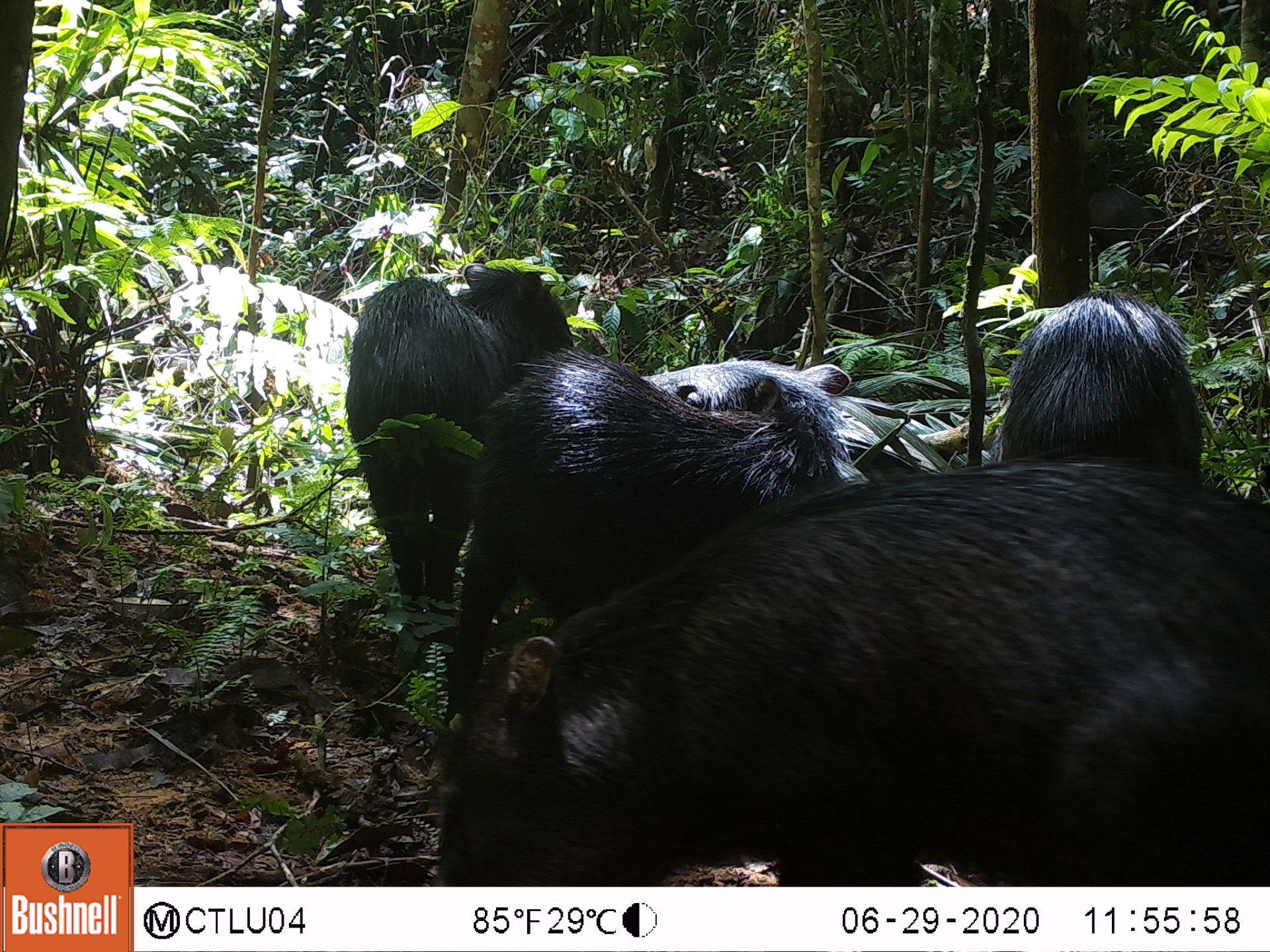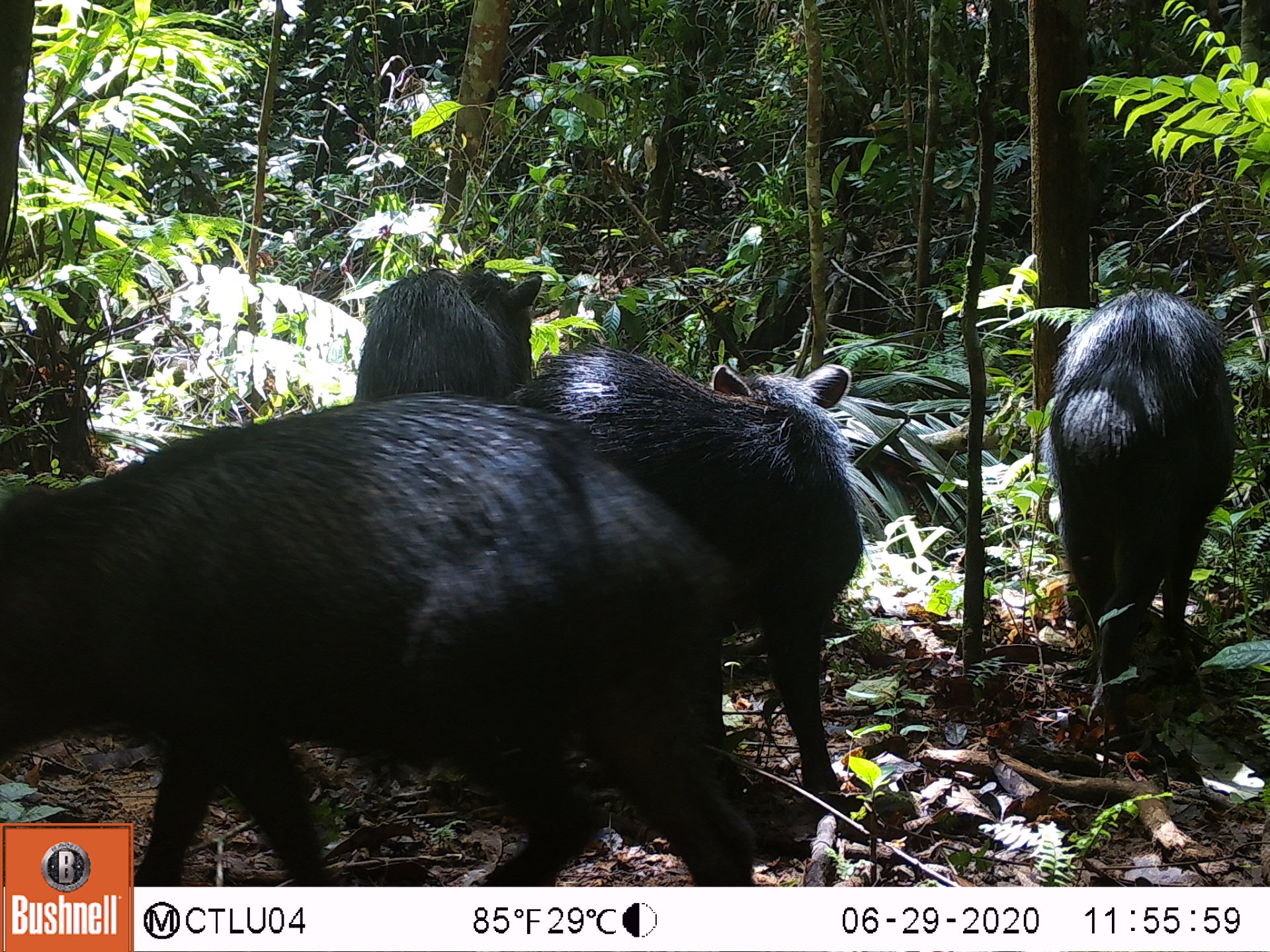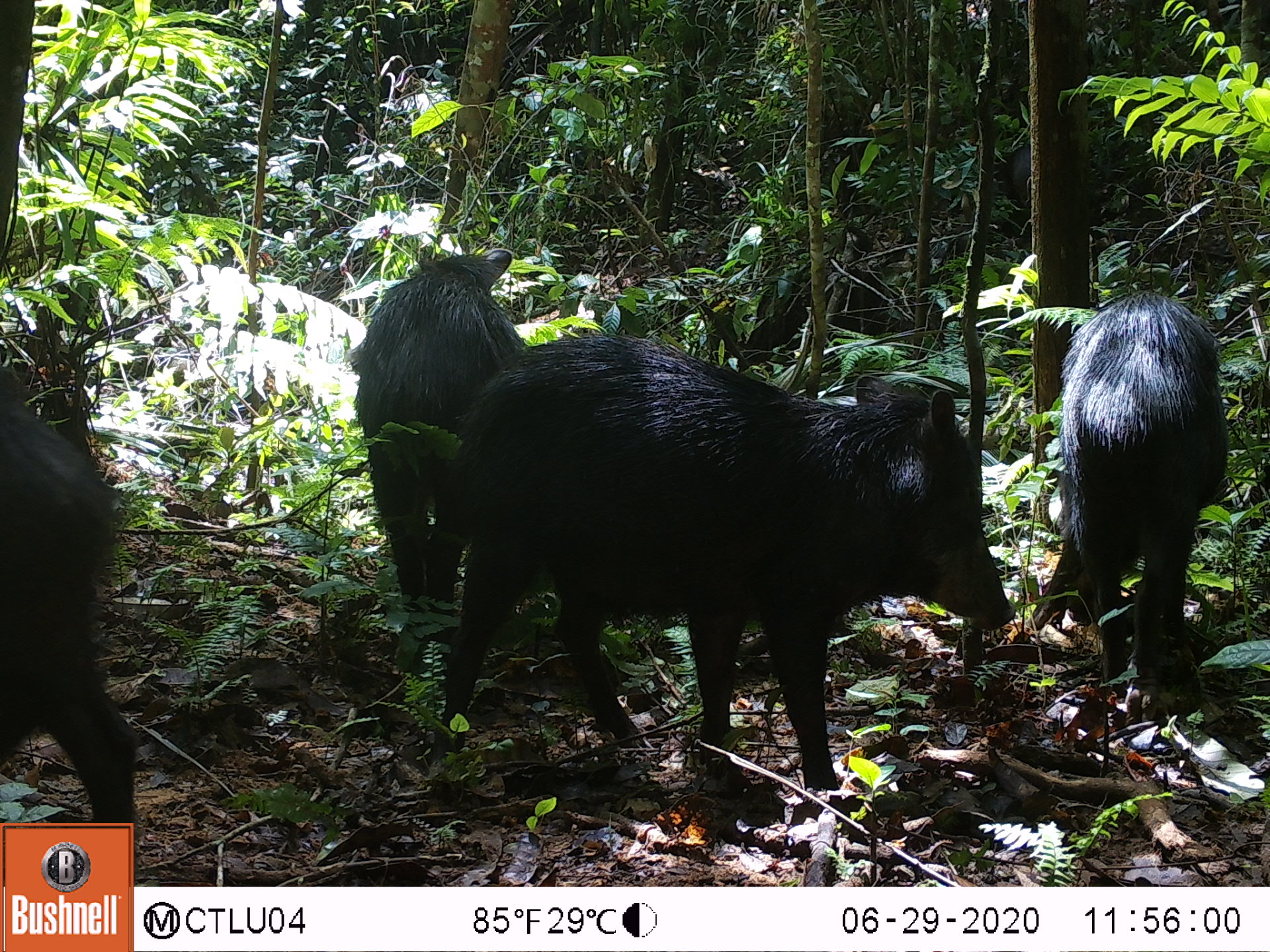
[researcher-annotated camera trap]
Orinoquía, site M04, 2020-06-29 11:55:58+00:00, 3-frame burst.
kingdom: Animalia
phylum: Chordata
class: Mammalia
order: Artiodactyla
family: Tayassuidae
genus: Tayassu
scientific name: Tayassu pecari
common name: white-lipped peccary